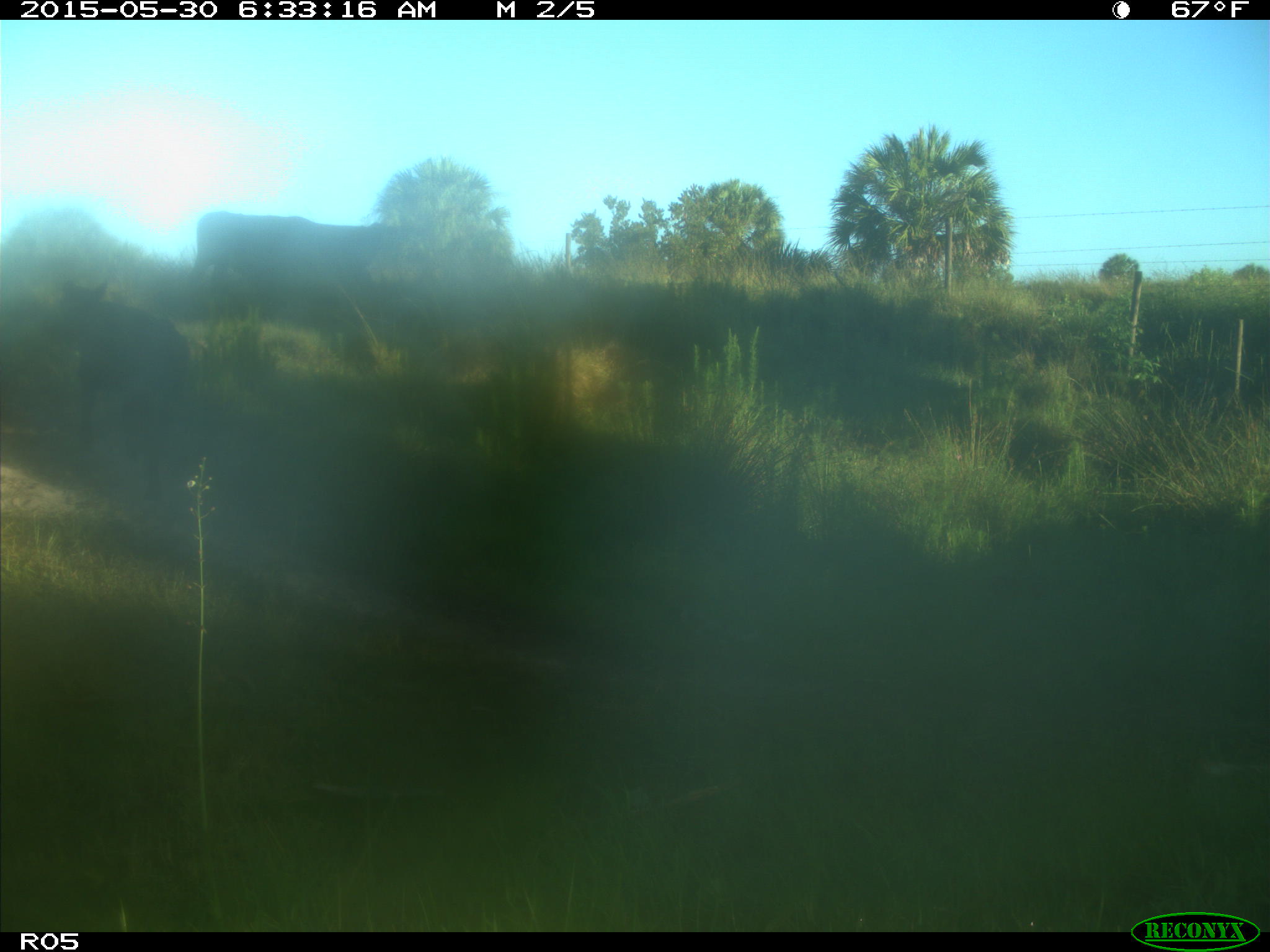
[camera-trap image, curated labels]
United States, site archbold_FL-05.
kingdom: Animalia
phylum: Chordata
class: Mammalia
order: Artiodactyla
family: Bovidae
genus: Bos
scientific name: Bos taurus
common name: domestic cow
Bos taurus (domestic cow).